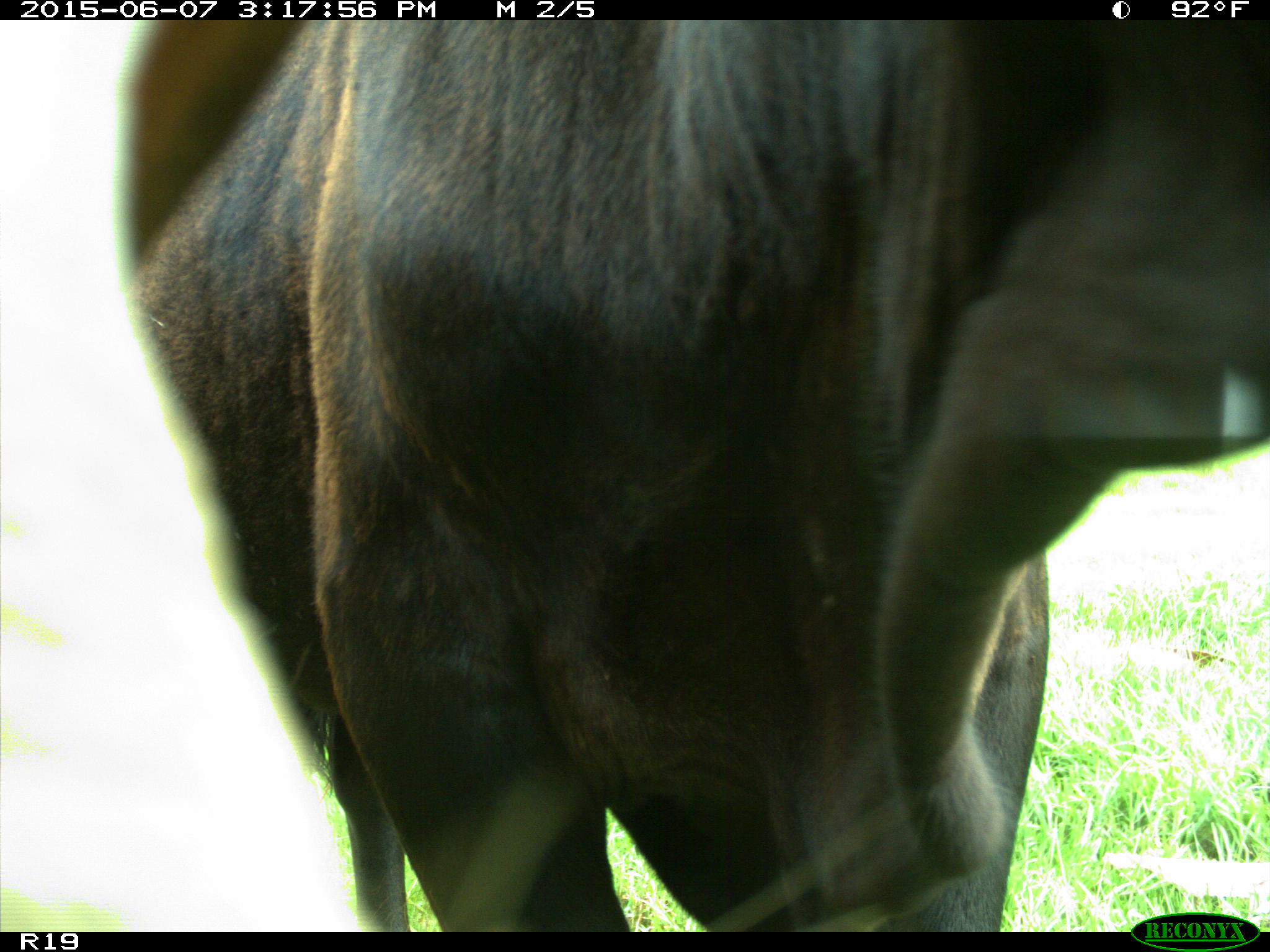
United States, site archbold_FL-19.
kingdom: Animalia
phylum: Chordata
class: Mammalia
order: Artiodactyla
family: Bovidae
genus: Bos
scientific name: Bos taurus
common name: domestic cow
Bos taurus (domestic cow).